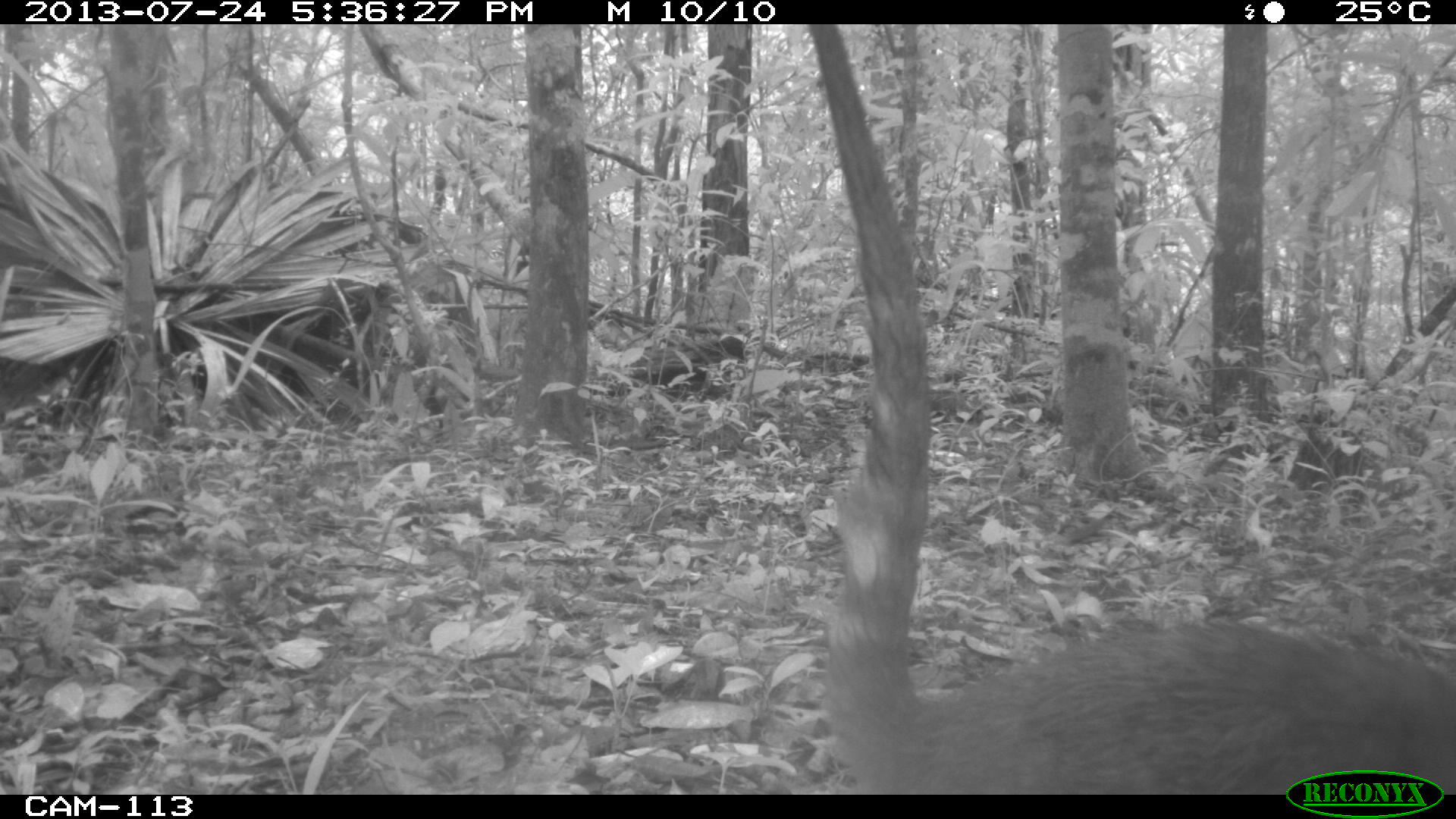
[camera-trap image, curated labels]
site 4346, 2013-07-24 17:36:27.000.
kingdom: Animalia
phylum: Chordata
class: Mammalia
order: Carnivora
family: Procyonidae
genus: Nasua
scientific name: Nasua narica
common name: white-nosed coati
Nasua narica (white-nosed coati), count 1.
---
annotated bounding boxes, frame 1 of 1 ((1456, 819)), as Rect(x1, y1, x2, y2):
nasua narica: Rect(808, 23, 1455, 795)